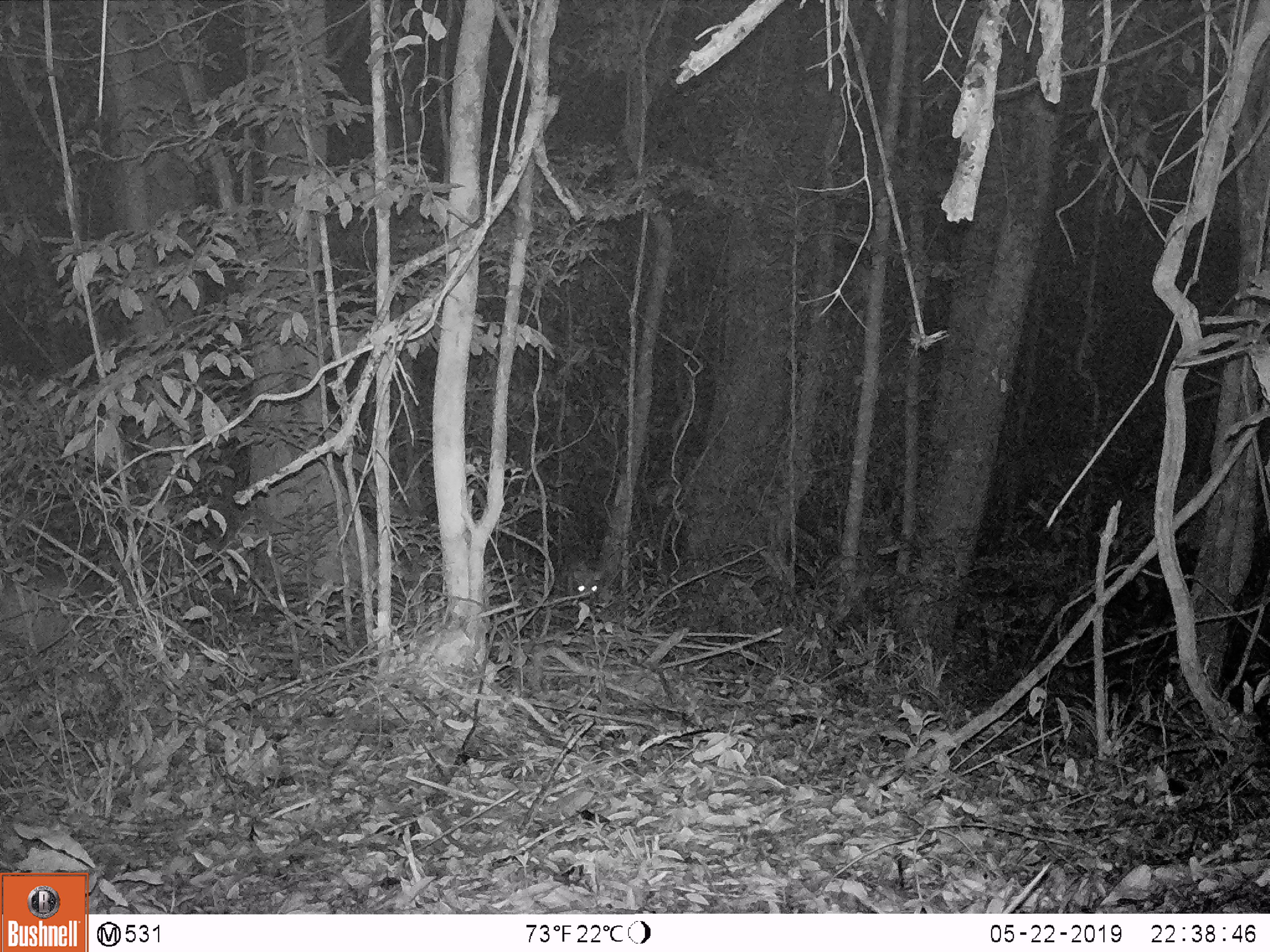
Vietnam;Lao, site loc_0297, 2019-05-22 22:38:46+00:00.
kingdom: Animalia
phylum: Chordata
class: Mammalia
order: Artiodactyla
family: Cervidae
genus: Muntiacus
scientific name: Muntiacus rooseveltorum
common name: roosevelt's muntjac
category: roosevelts muntjac group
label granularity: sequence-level